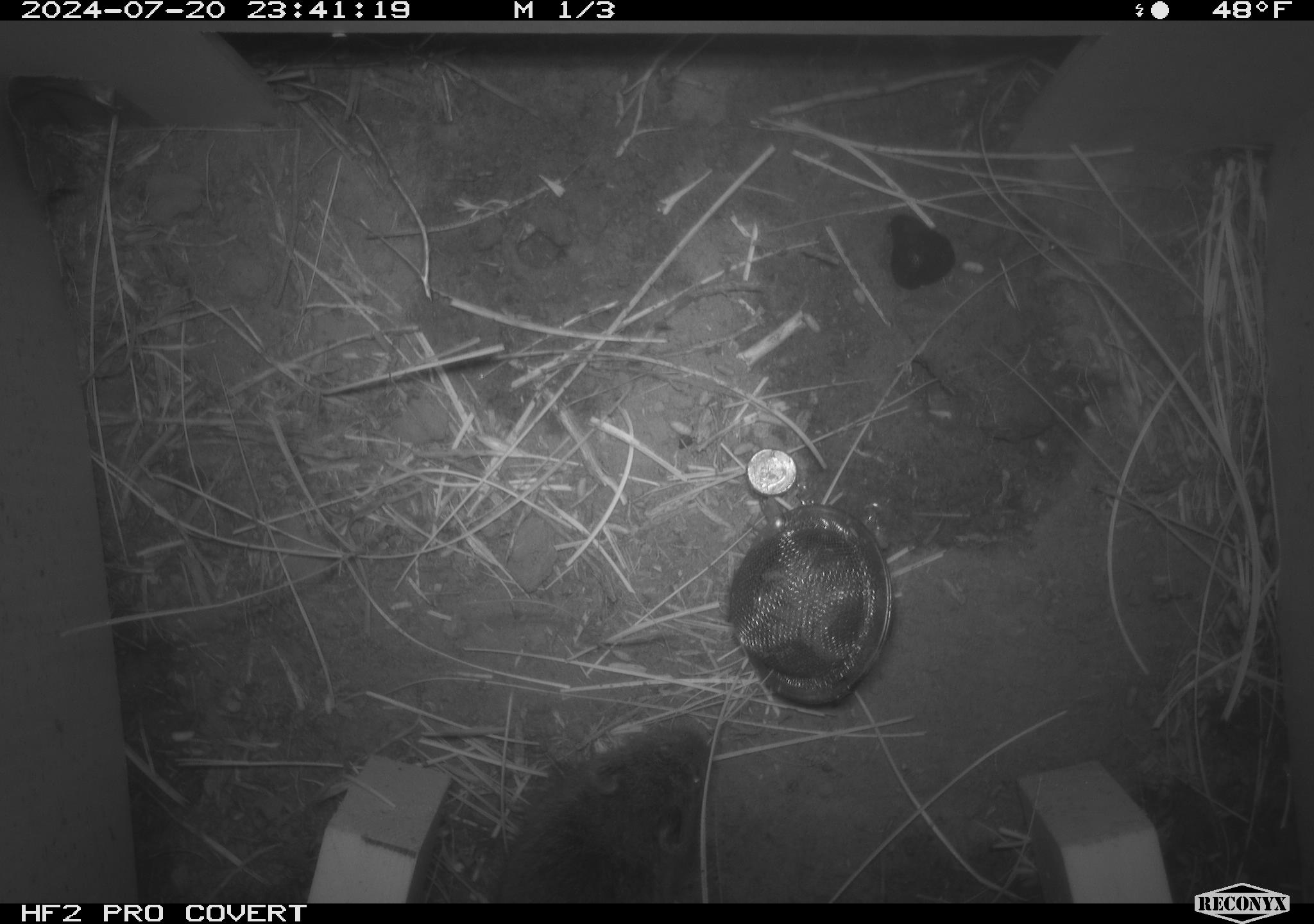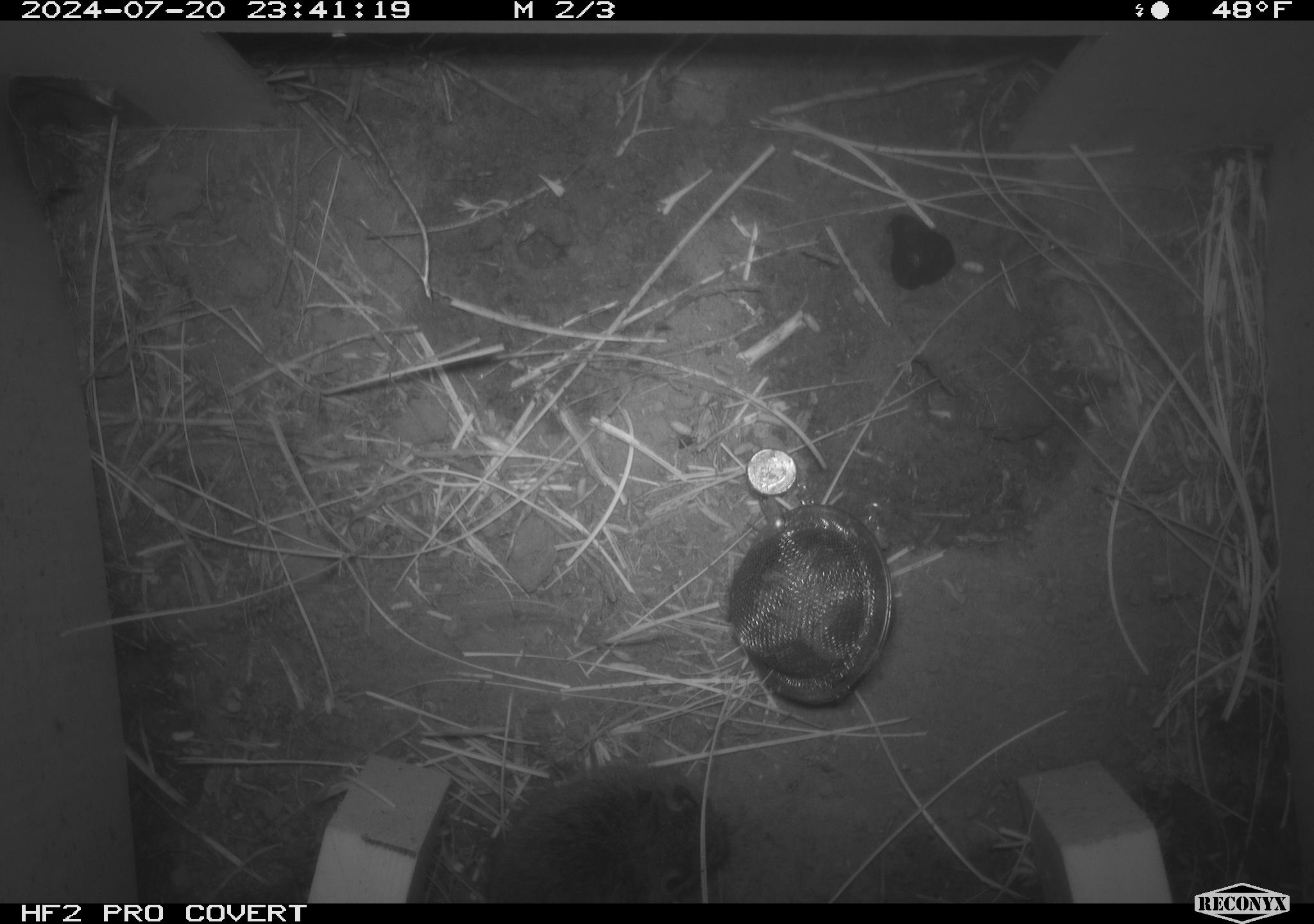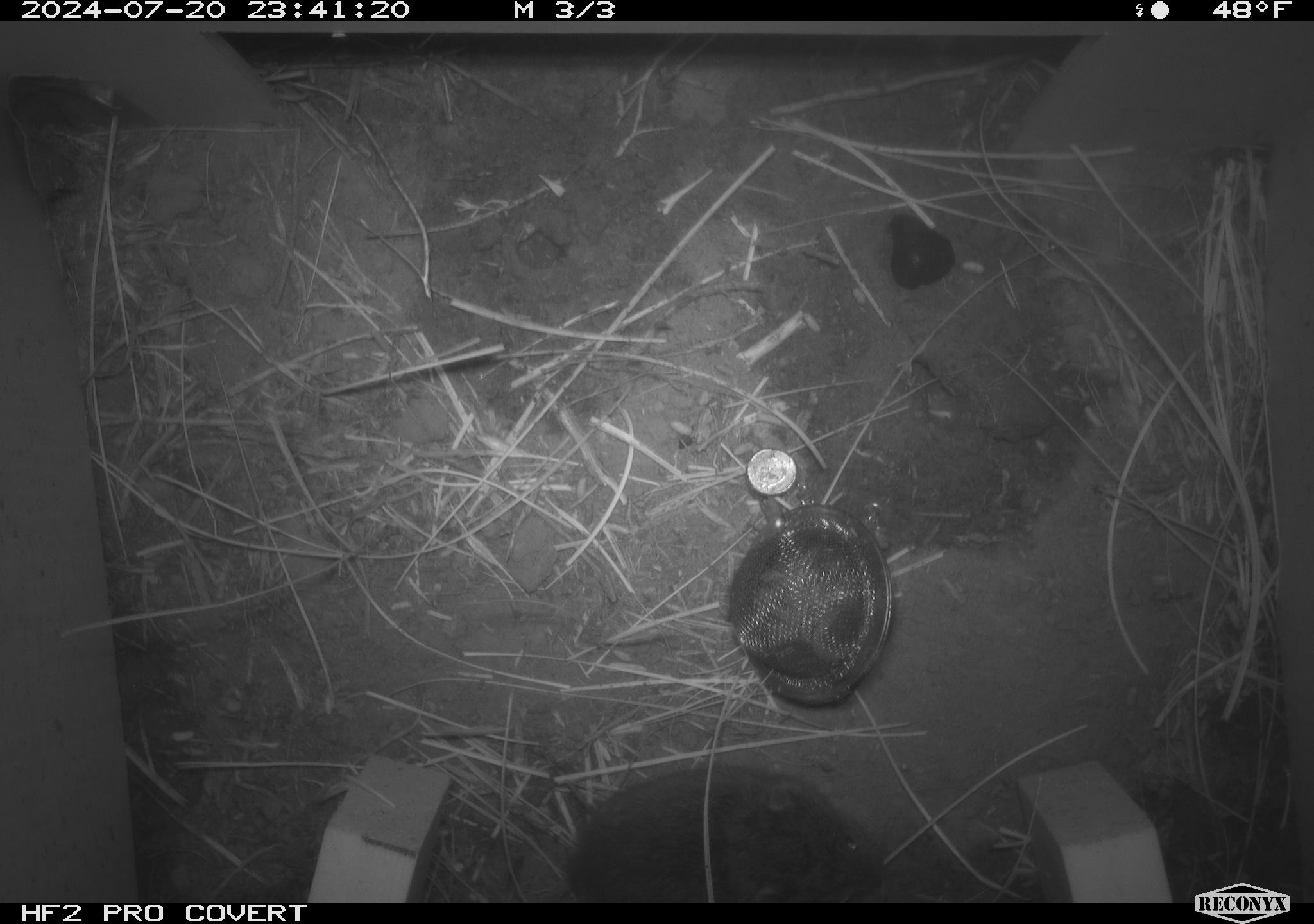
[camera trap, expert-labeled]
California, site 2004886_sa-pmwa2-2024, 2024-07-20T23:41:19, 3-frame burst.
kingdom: Animalia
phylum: Chordata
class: Mammalia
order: Rodentia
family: Cricetidae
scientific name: Arvicolinae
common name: voles, lemmings, and muskrats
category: arvicolinae subfamily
Arvicolinae subfamily (voles, lemmings, and muskrats) (Arvicolinae).